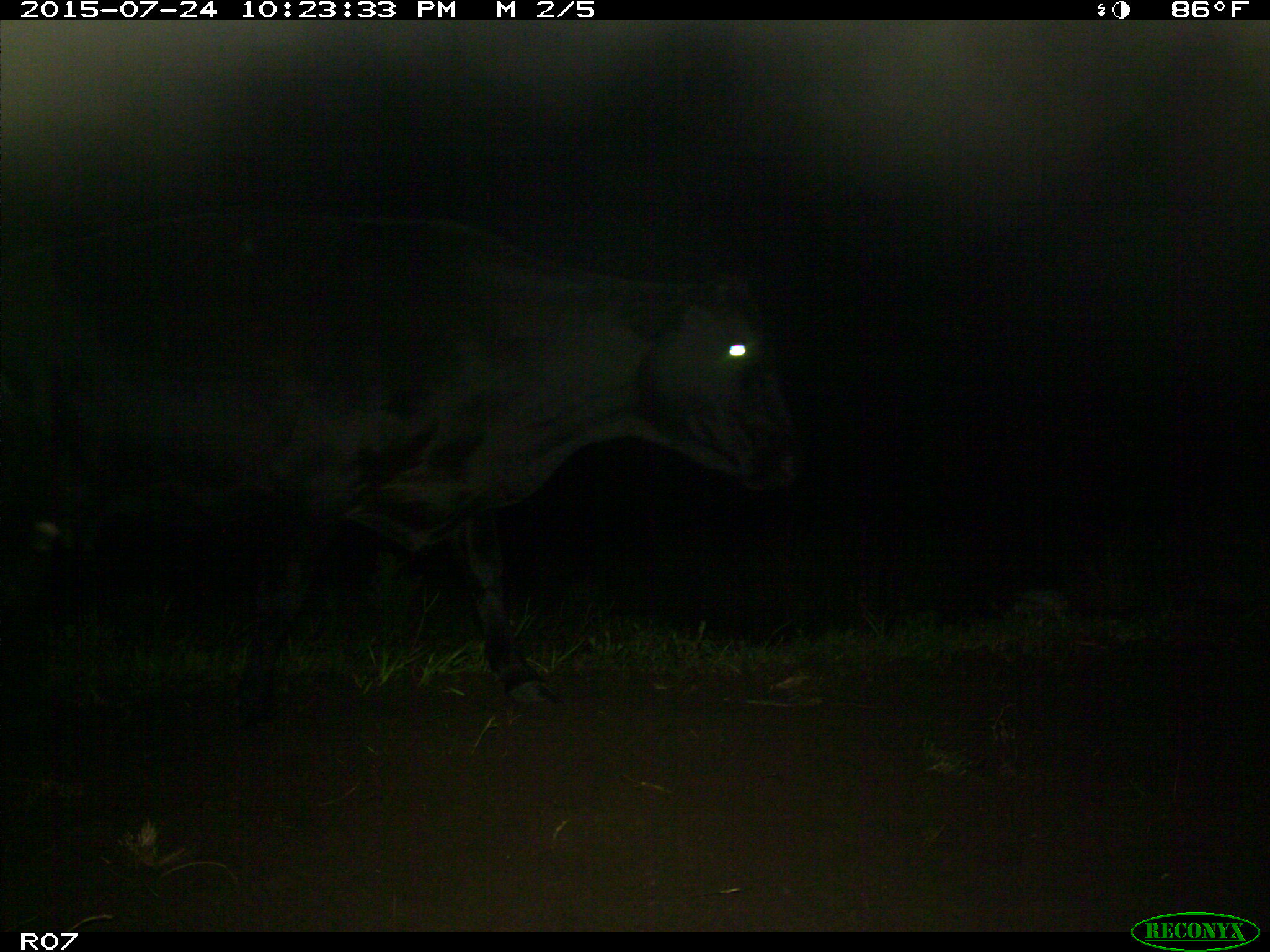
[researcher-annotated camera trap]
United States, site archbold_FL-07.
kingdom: Animalia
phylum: Chordata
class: Mammalia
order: Artiodactyla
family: Bovidae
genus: Bos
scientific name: Bos taurus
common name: domestic cow